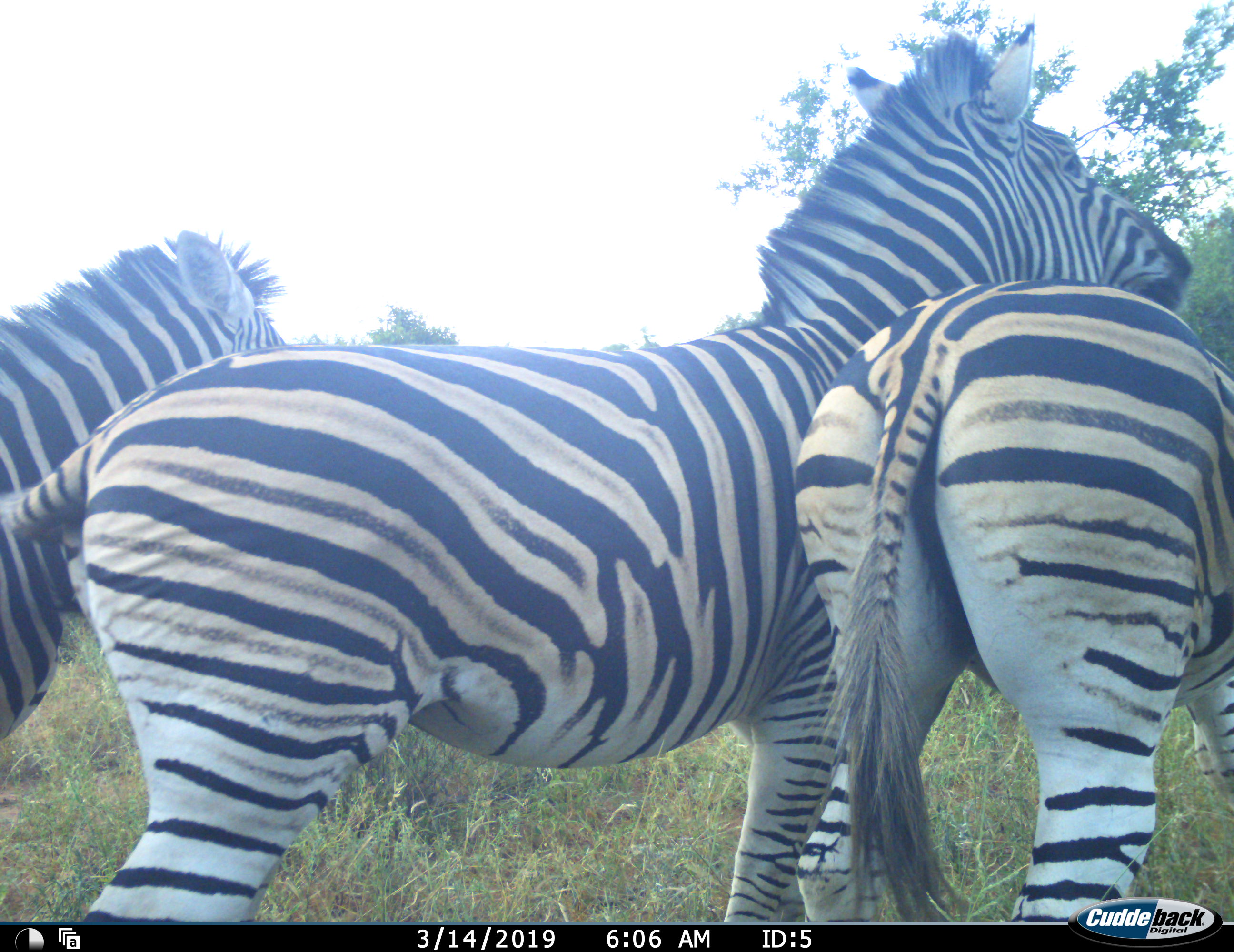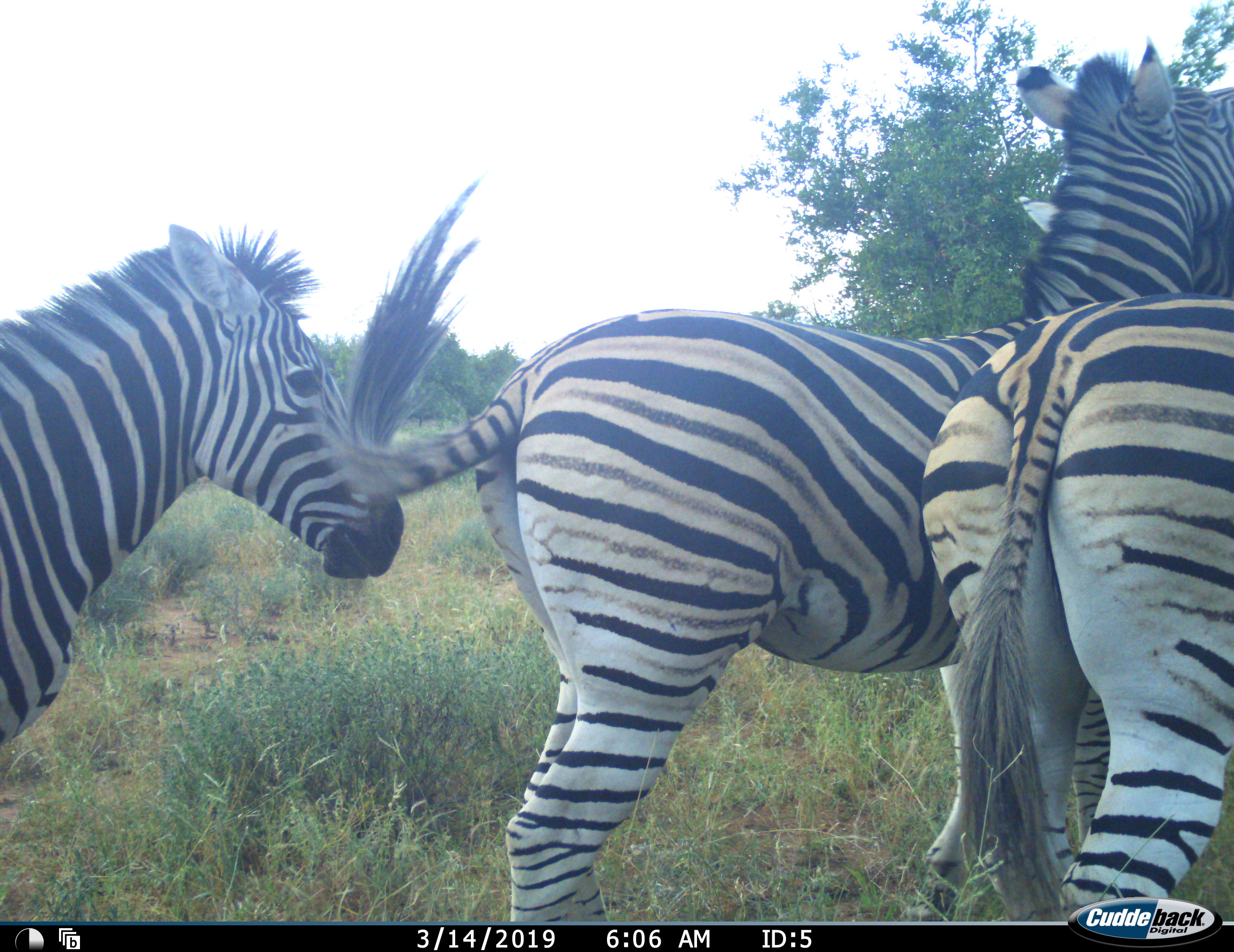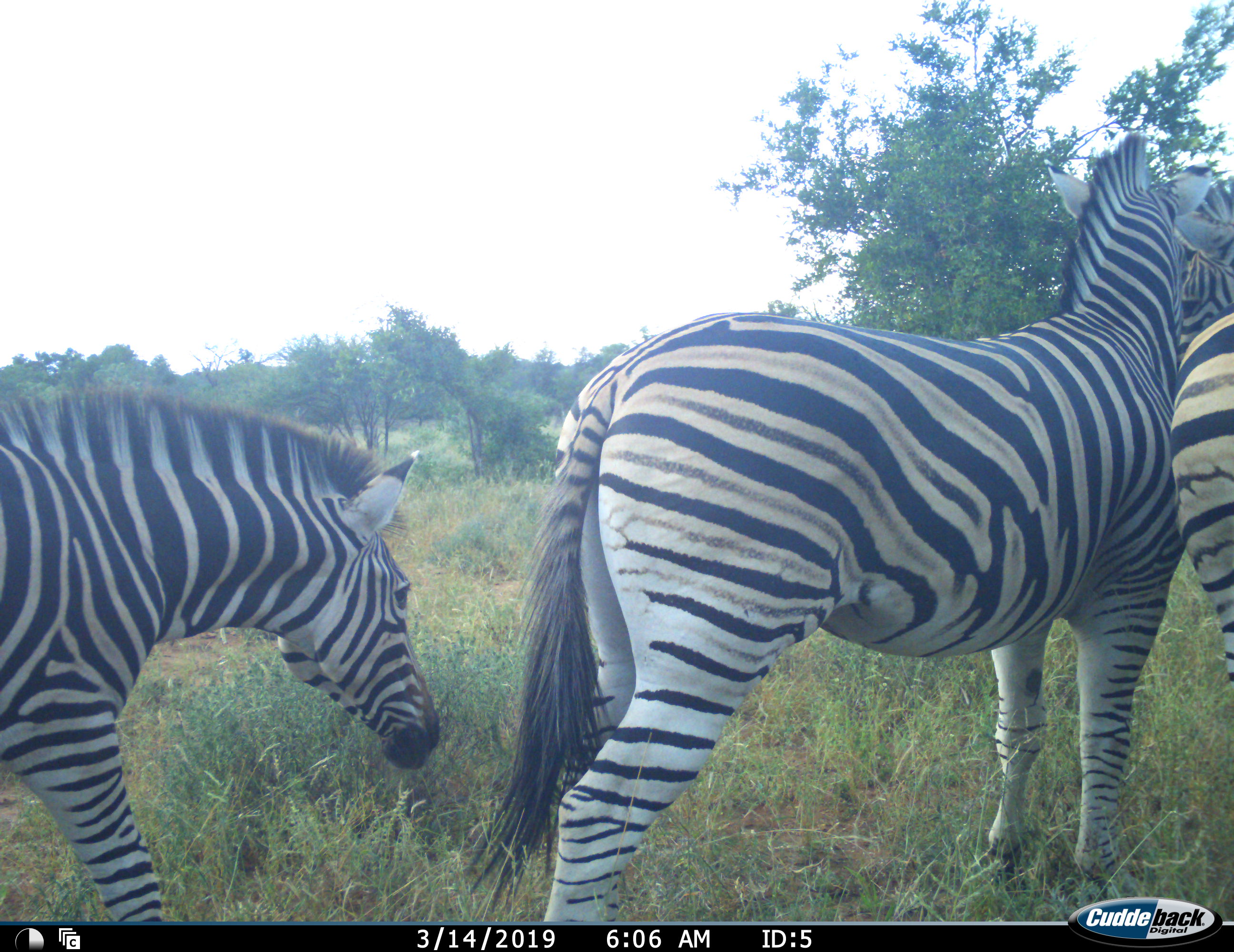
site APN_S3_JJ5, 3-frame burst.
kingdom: Animalia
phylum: Chordata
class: Mammalia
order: Perissodactyla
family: Equidae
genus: Equus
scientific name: Equus quagga burchellii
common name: burchell's zebra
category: zebraburchells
Zebraburchells (burchell's zebra) (Equus quagga burchellii), count 3. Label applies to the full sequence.